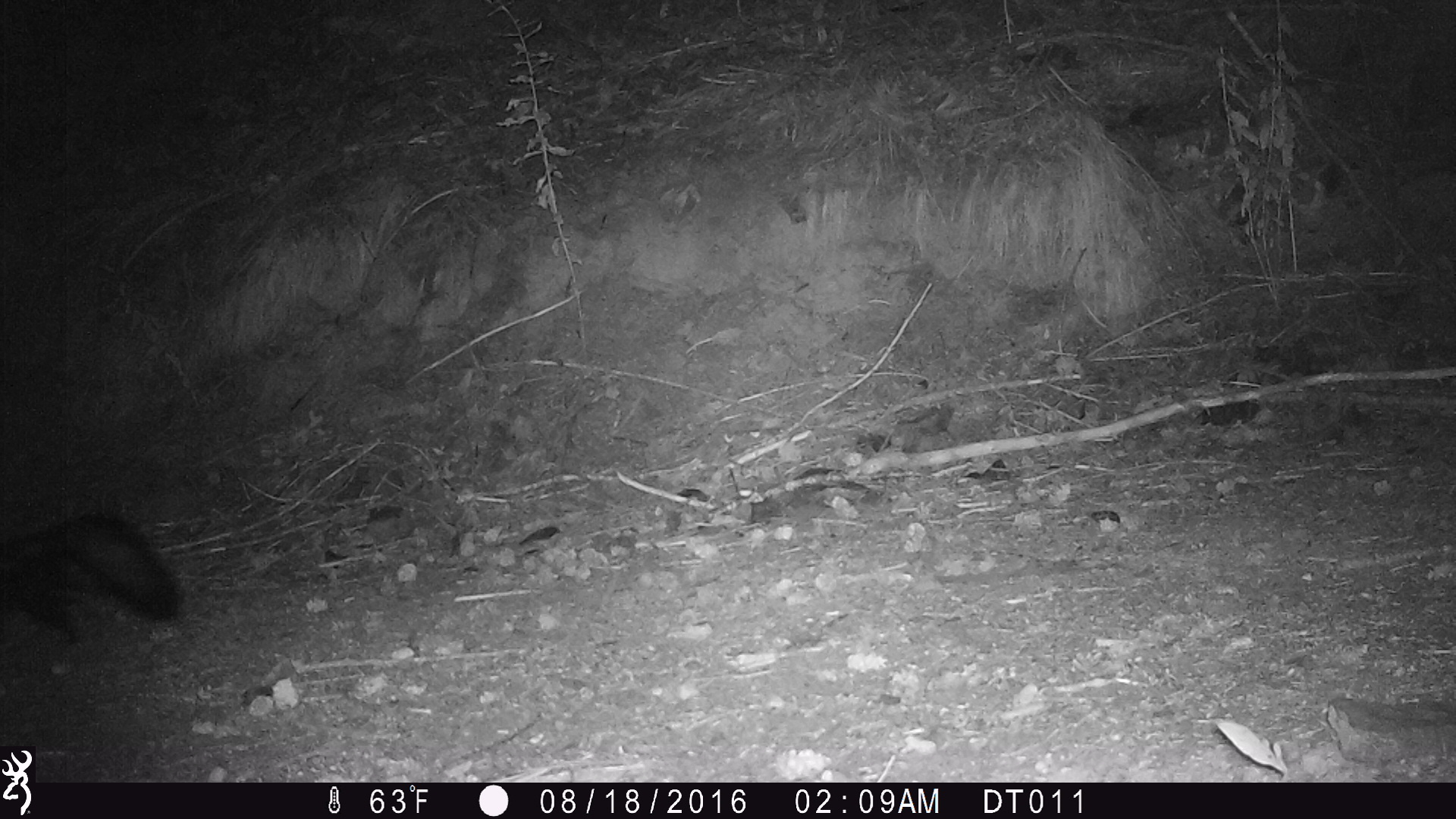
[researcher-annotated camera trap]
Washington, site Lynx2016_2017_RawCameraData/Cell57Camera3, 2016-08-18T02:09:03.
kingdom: Animalia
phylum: Chordata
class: Mammalia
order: Carnivora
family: Mephitidae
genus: Mephitis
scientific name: Mephitis mephitis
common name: striped skunk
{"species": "Mephitis mephitis (striped skunk)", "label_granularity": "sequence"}